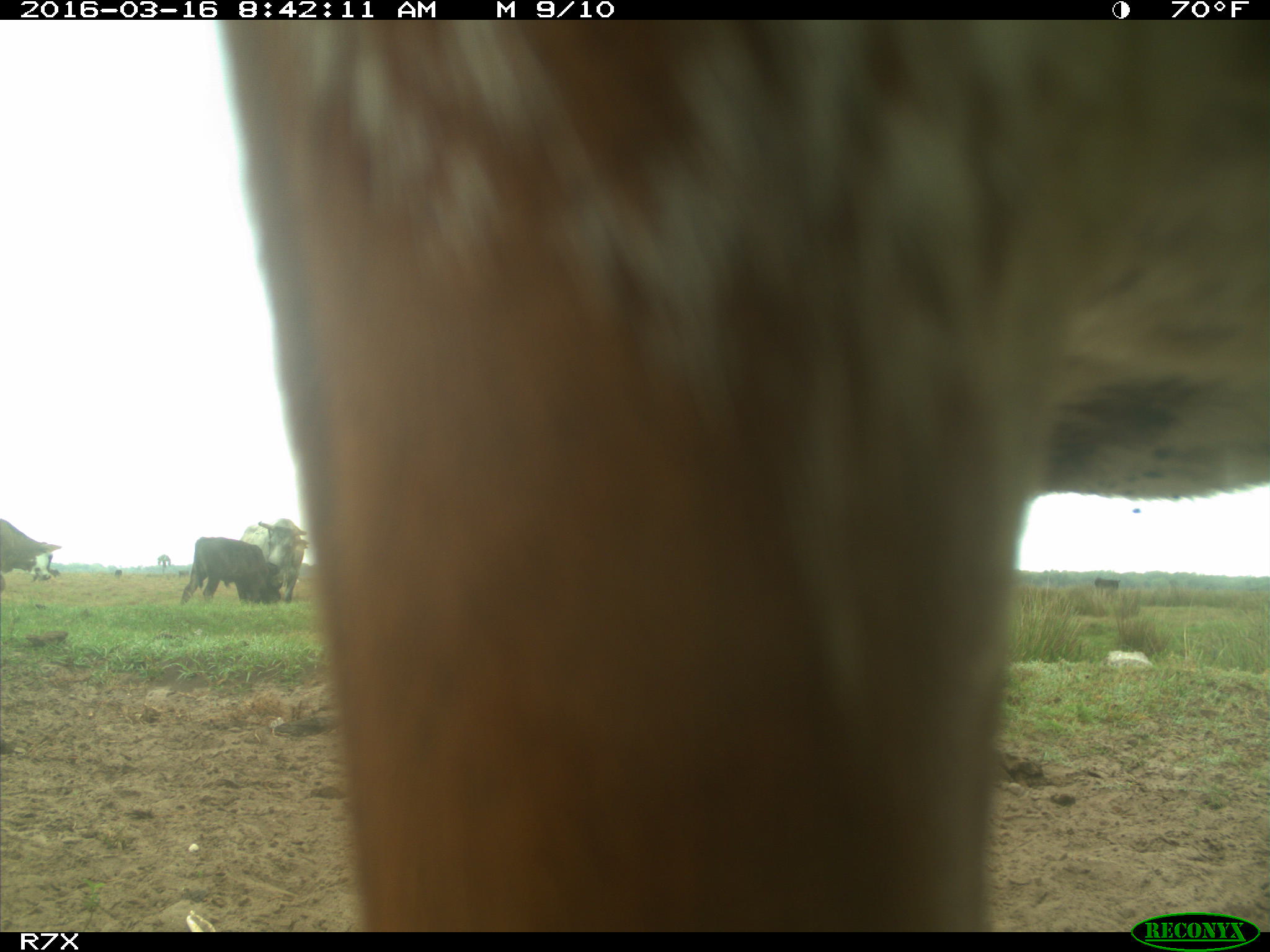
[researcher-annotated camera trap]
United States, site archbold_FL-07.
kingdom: Animalia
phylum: Chordata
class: Mammalia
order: Artiodactyla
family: Bovidae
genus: Bos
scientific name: Bos taurus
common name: domestic cow